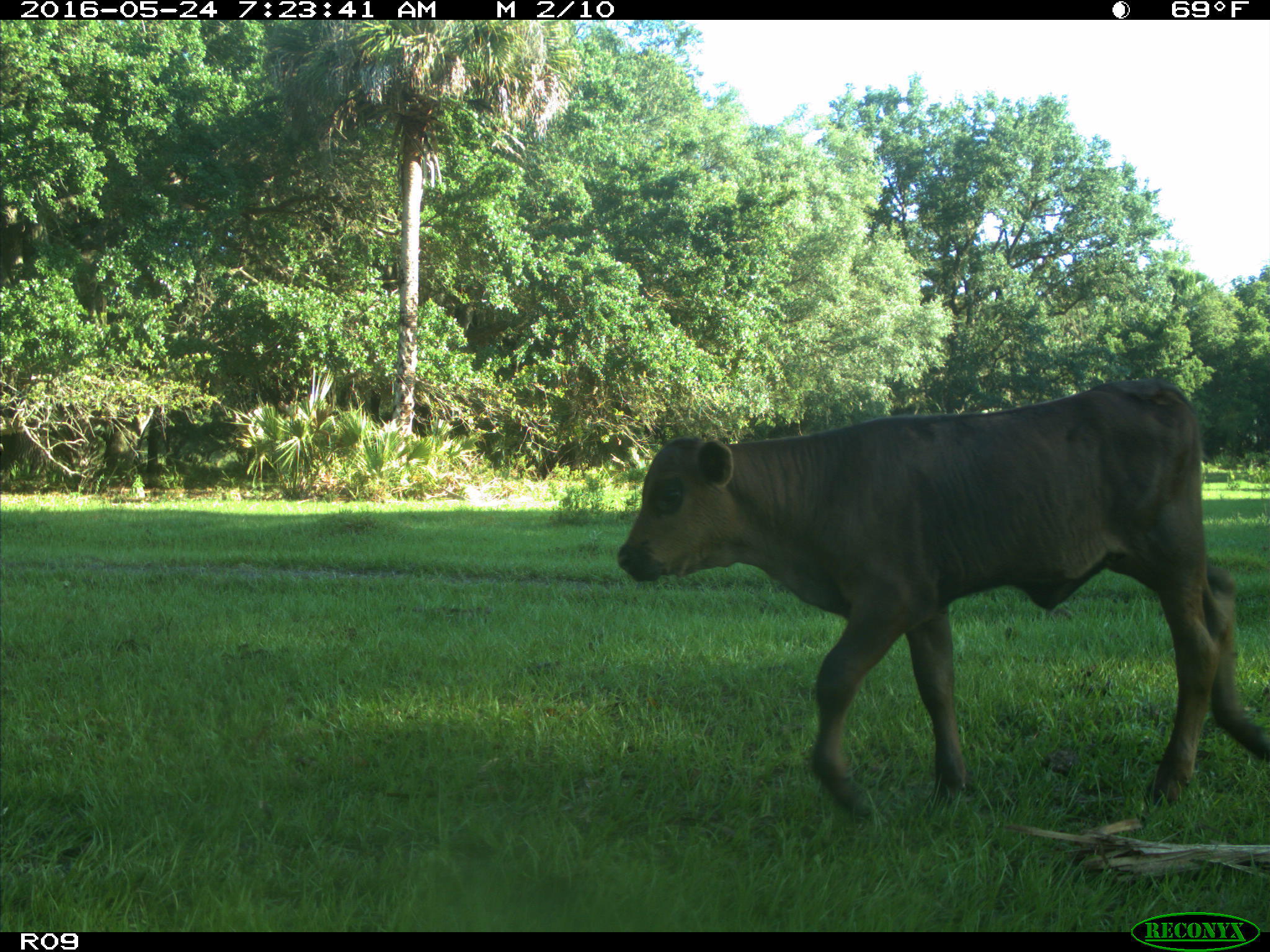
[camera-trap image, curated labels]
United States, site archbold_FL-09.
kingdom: Animalia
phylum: Chordata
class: Mammalia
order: Artiodactyla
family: Bovidae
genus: Bos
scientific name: Bos taurus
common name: domestic cow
Bos taurus (domestic cow).